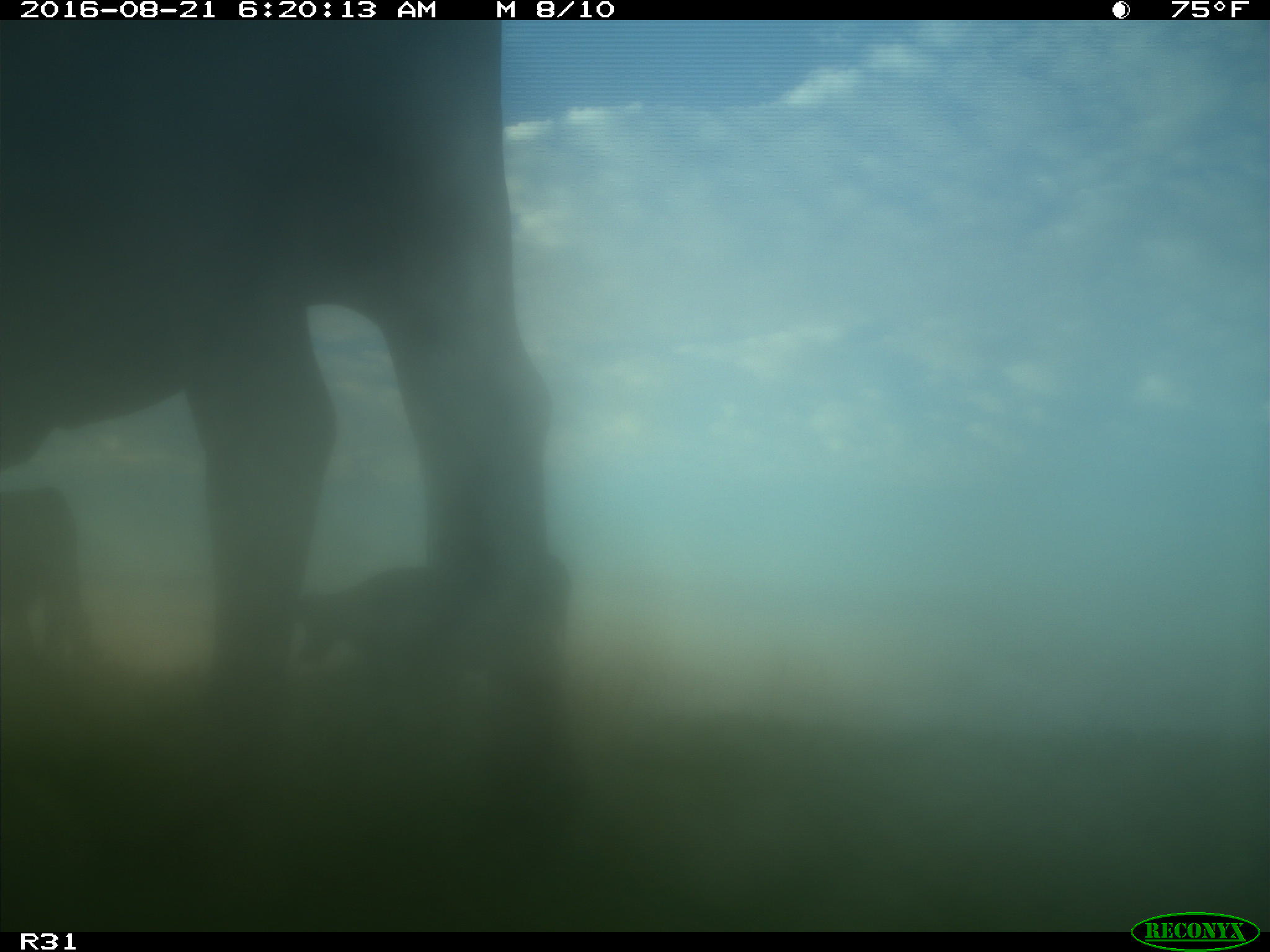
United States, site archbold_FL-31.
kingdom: Animalia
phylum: Chordata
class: Mammalia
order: Artiodactyla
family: Bovidae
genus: Bos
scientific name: Bos taurus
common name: domestic cow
Bos taurus (domestic cow).